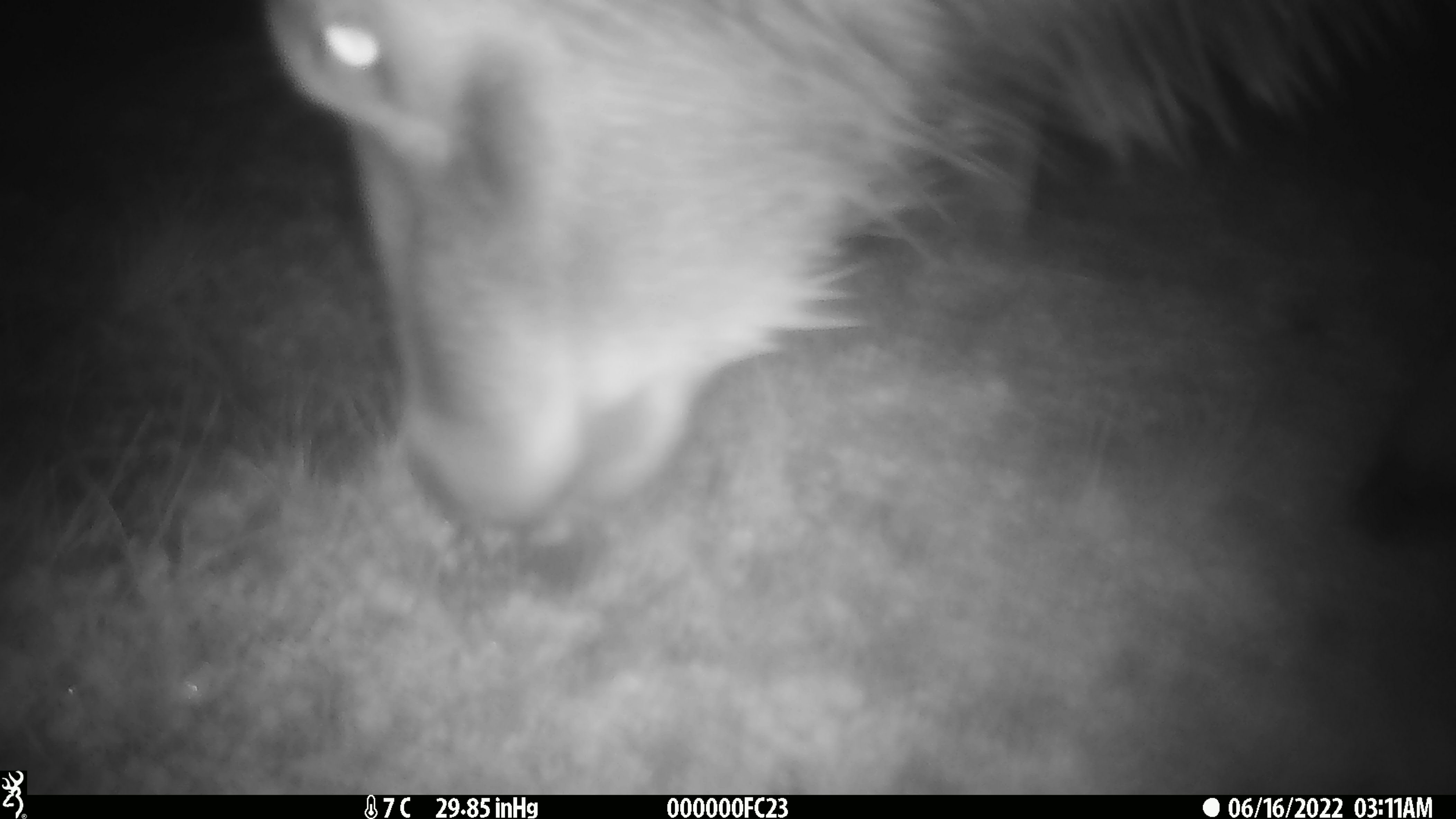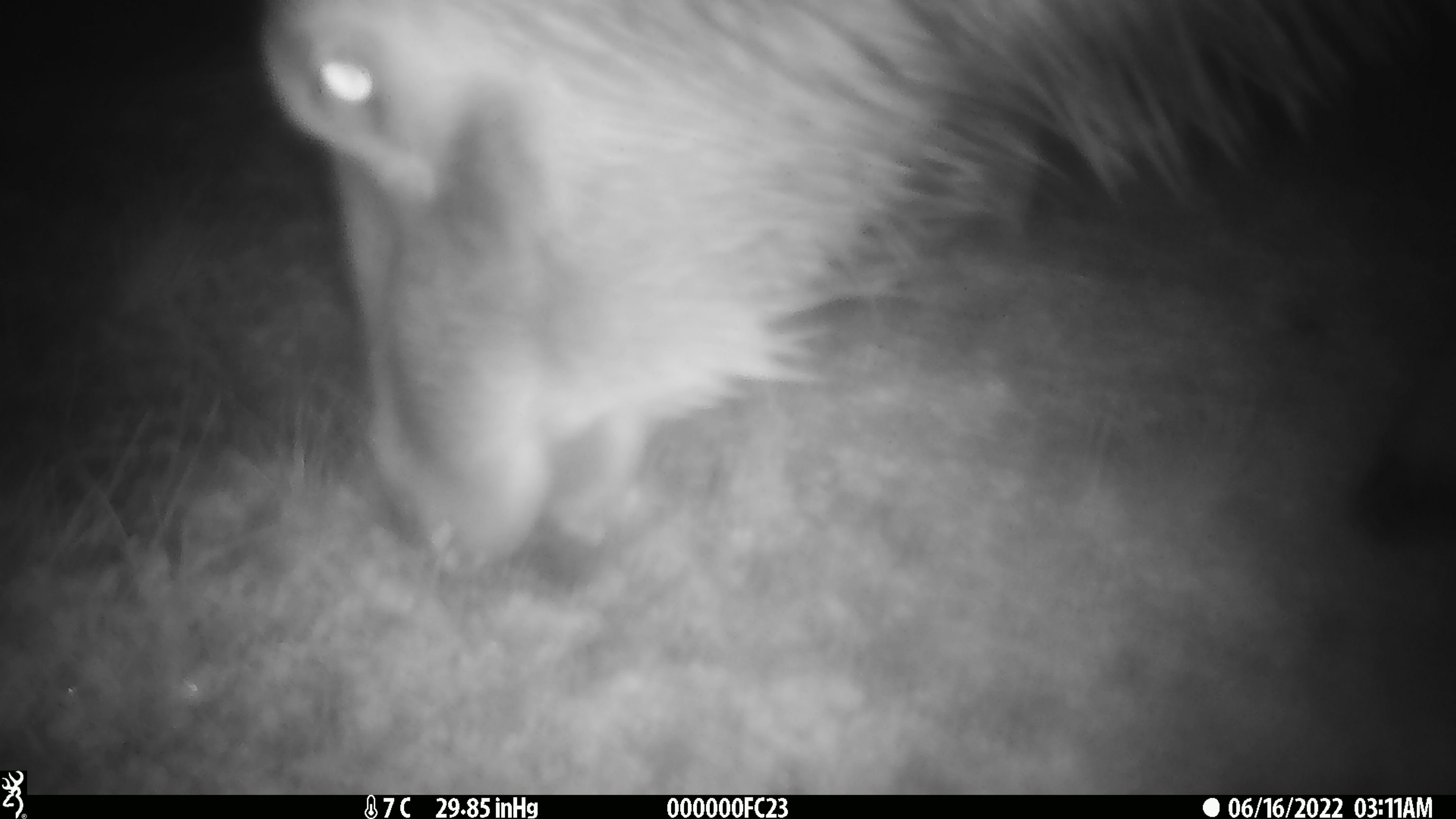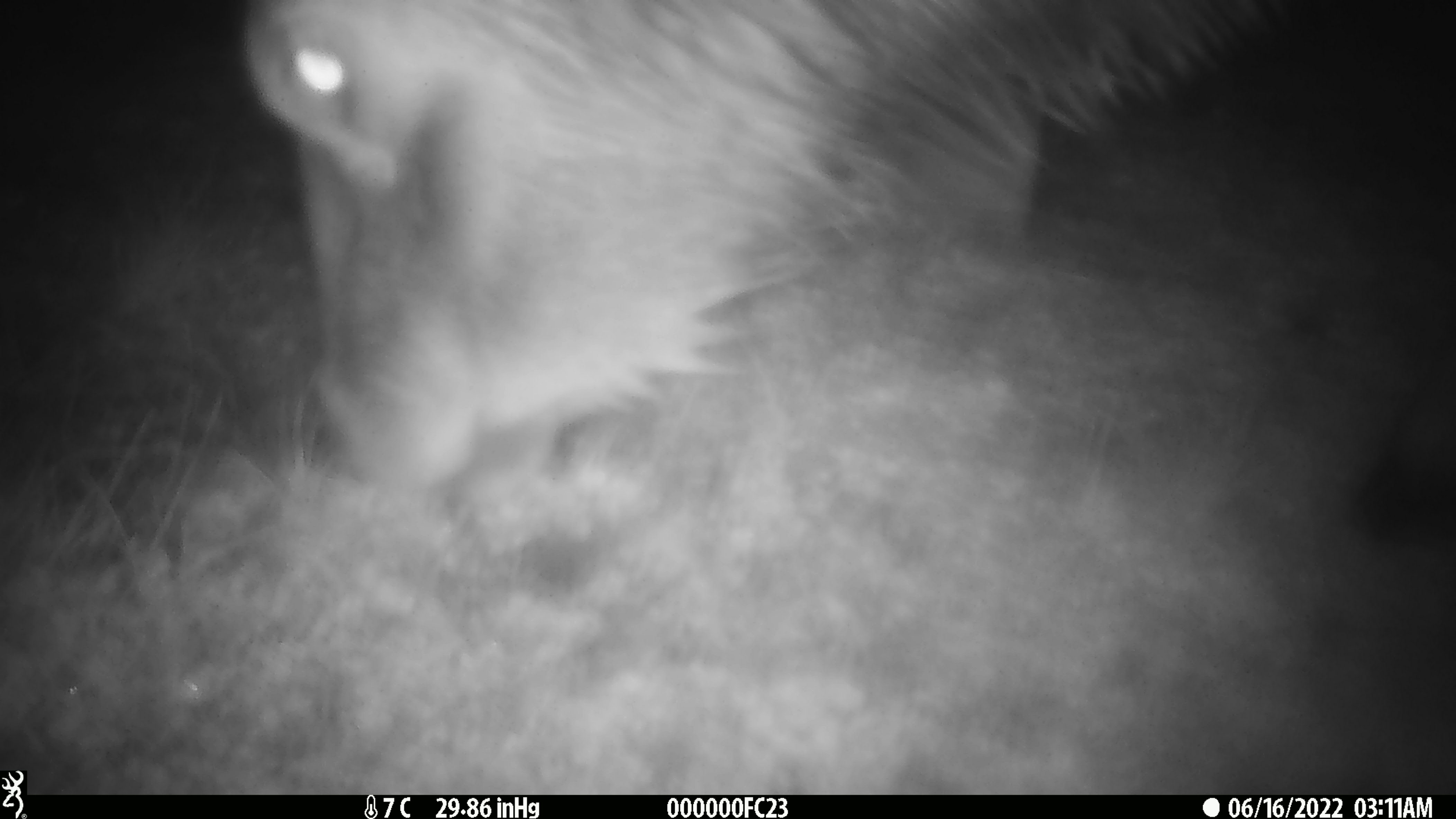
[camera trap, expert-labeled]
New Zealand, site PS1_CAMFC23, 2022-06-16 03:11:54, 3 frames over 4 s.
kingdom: Animalia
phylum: Chordata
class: Mammalia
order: Artiodactyla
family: Cervidae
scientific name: Cervidae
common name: deer